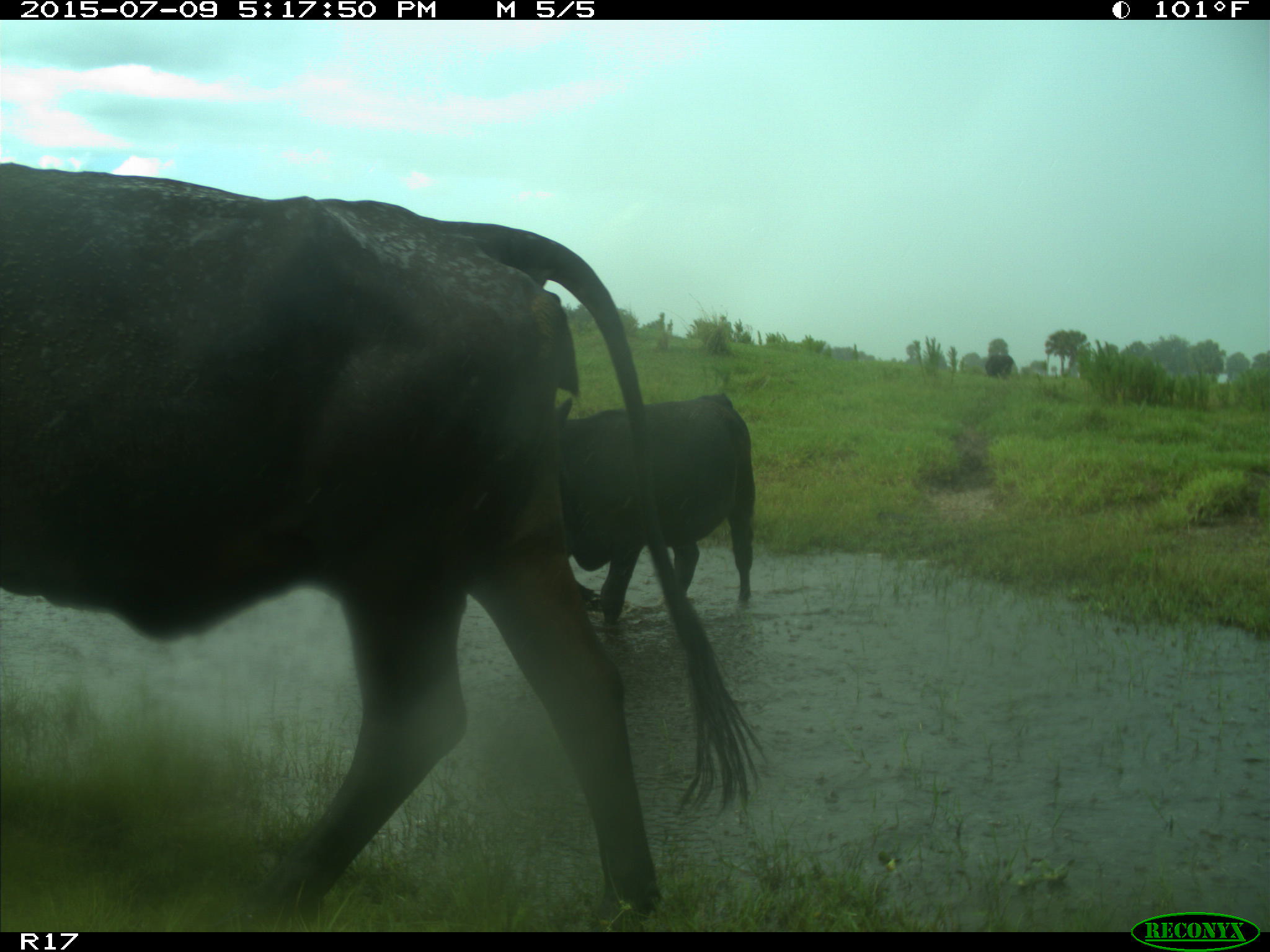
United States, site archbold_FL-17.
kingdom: Animalia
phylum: Chordata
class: Mammalia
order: Artiodactyla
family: Bovidae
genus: Bos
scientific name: Bos taurus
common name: domestic cow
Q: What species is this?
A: Bos taurus (domestic cow).